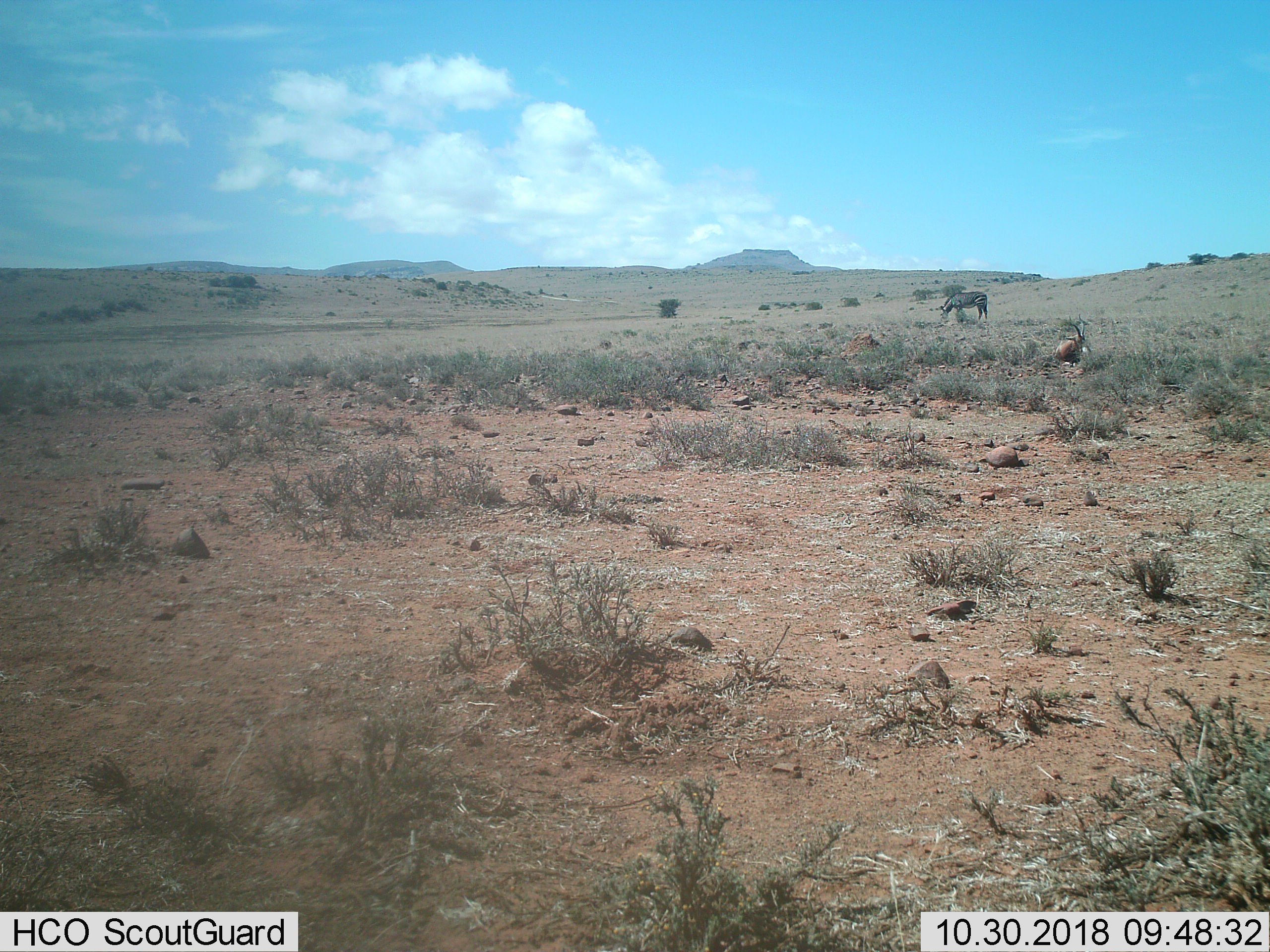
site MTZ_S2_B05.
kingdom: Animalia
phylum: Chordata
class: Mammalia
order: Artiodactyla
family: Bovidae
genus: Antidorcas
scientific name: Antidorcas marsupialis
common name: springbok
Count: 1.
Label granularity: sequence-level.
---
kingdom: Animalia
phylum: Chordata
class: Mammalia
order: Perissodactyla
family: Equidae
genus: Equus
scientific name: Equus zebra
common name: mountain zebra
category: zebramountain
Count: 1.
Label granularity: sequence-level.